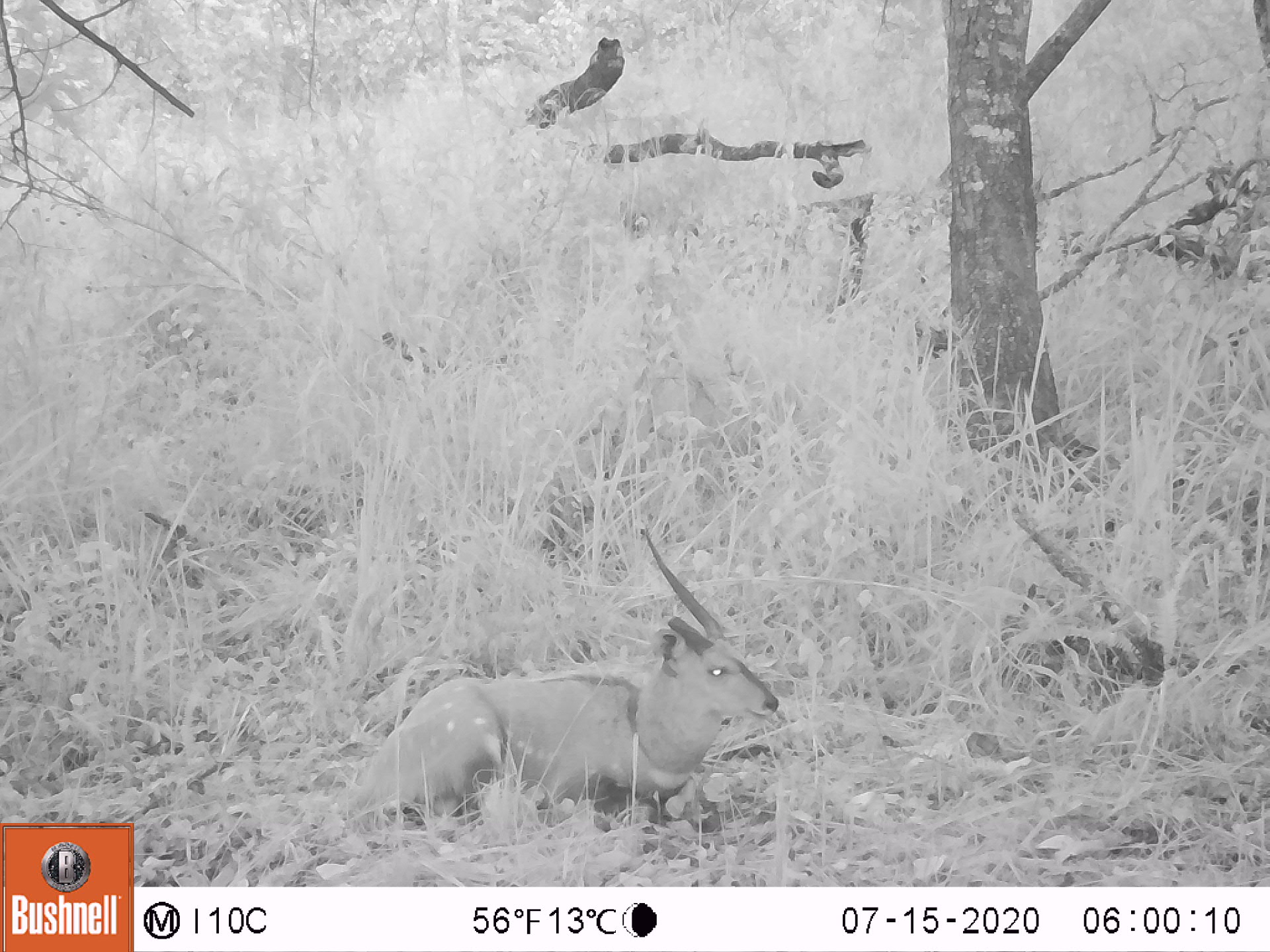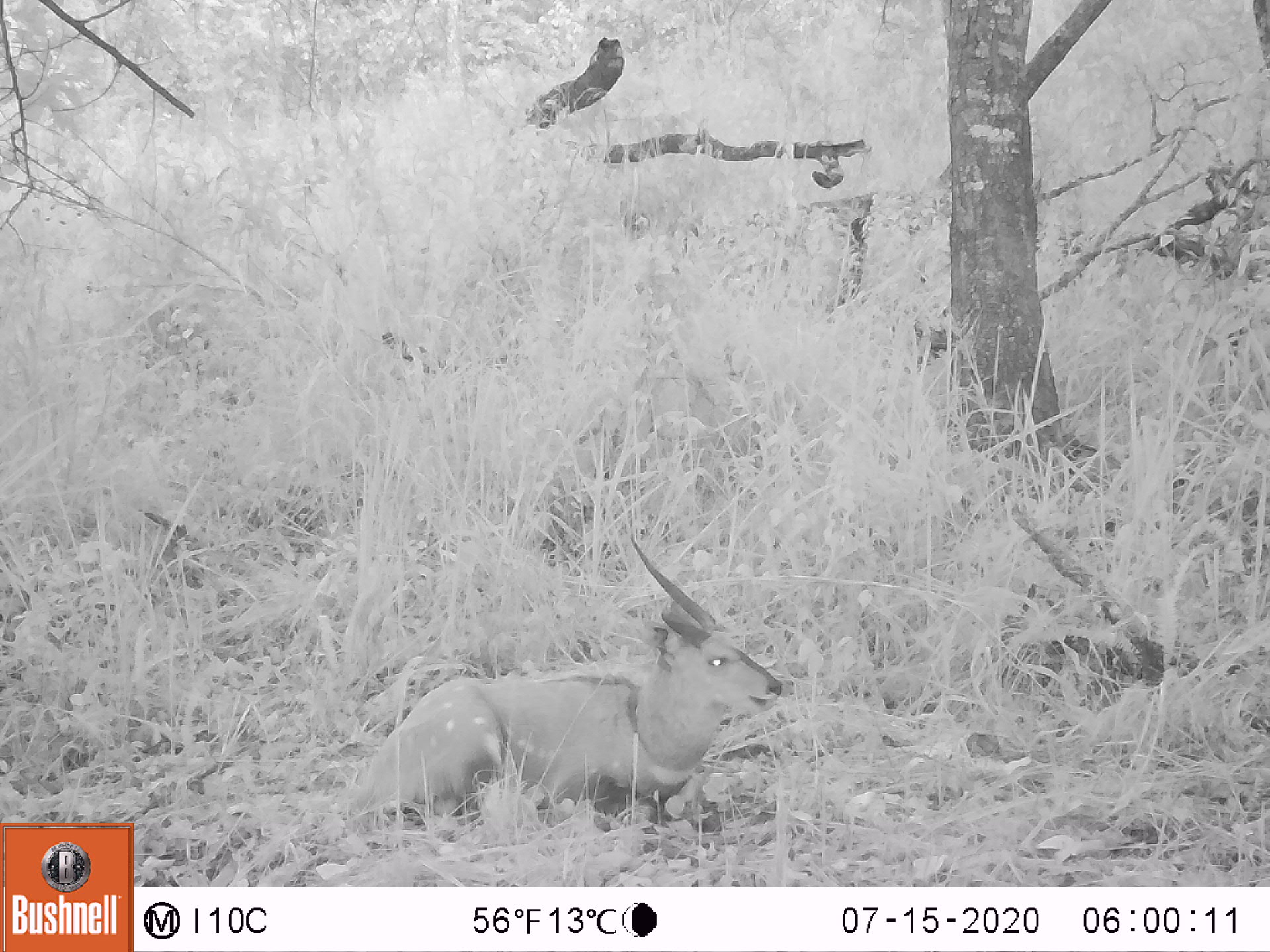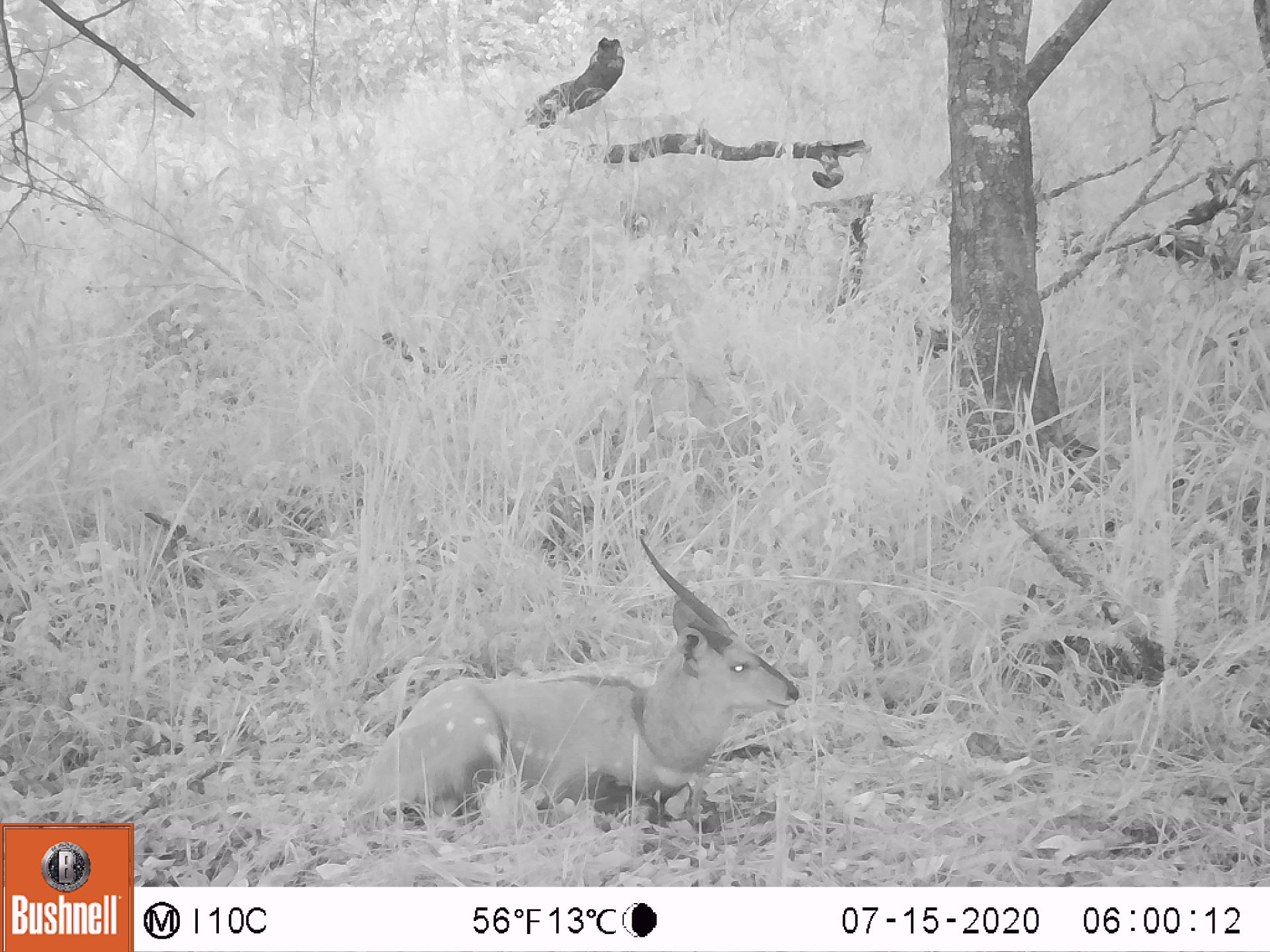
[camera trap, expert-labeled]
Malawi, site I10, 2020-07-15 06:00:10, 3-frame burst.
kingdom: Animalia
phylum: Chordata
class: Mammalia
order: Artiodactyla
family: Bovidae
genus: Tragelaphus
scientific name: Tragelaphus sylvaticus sylvaticus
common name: cape bushbuck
Cape bushbuck (Tragelaphus sylvaticus sylvaticus), count 1.